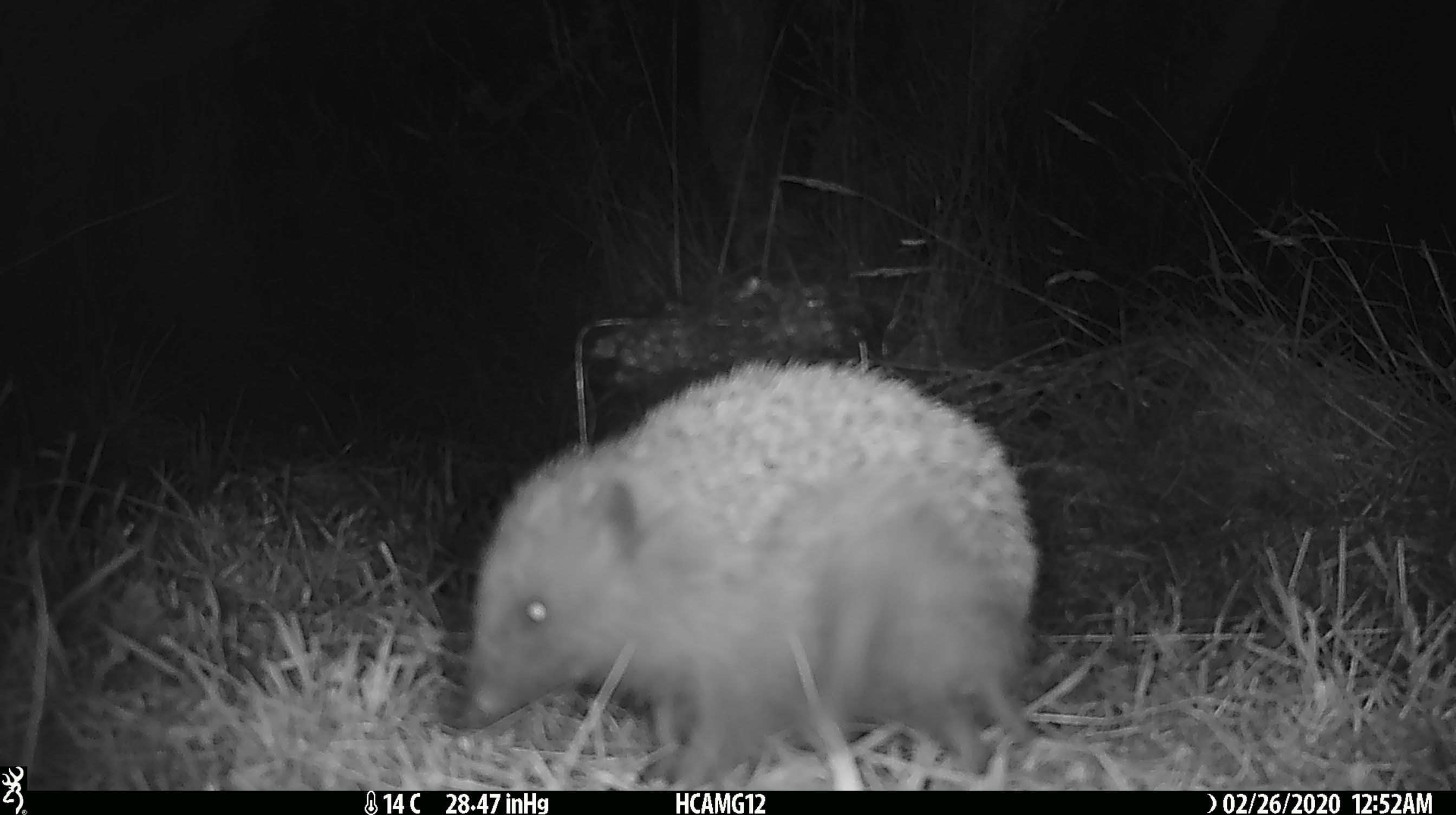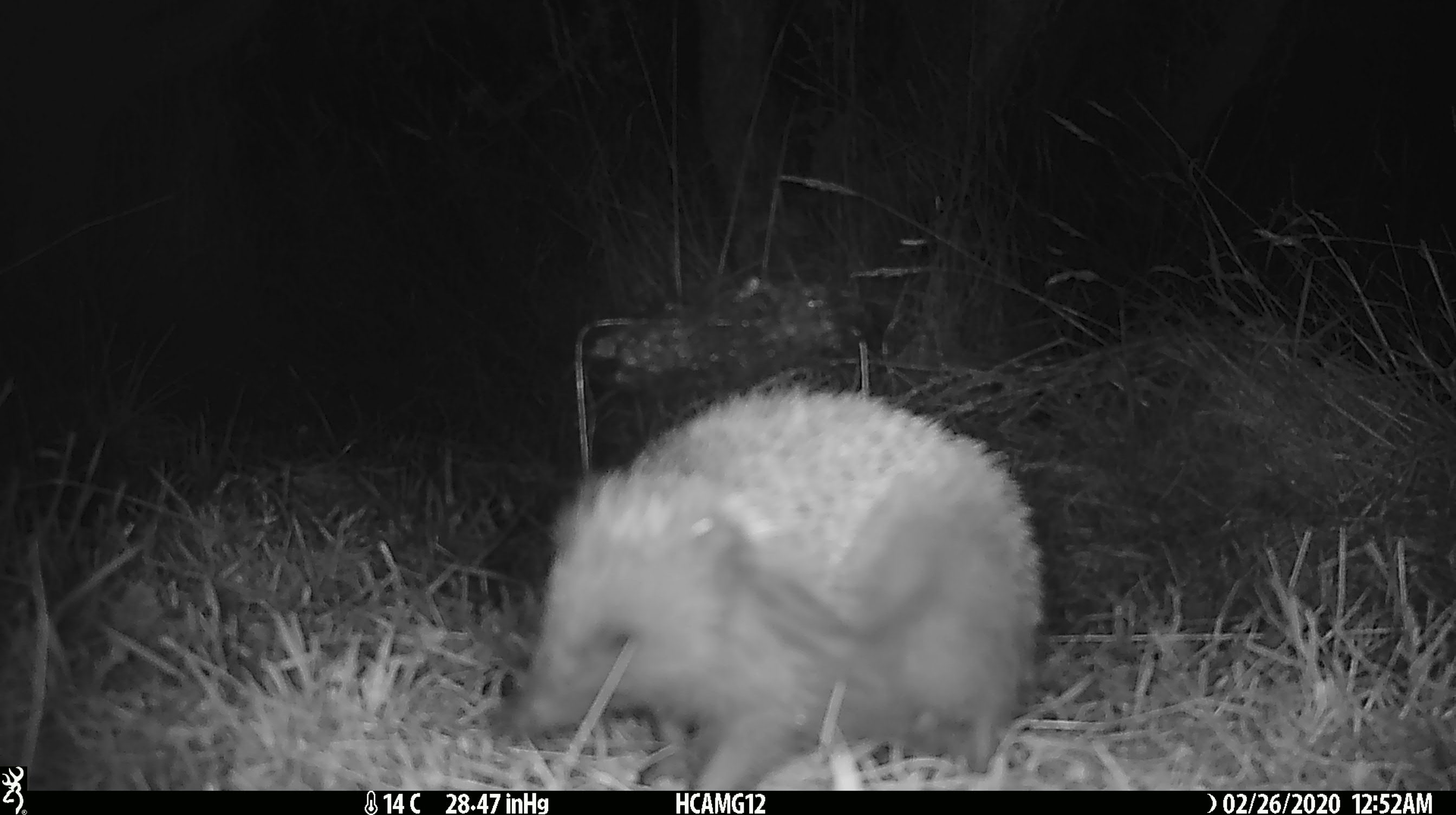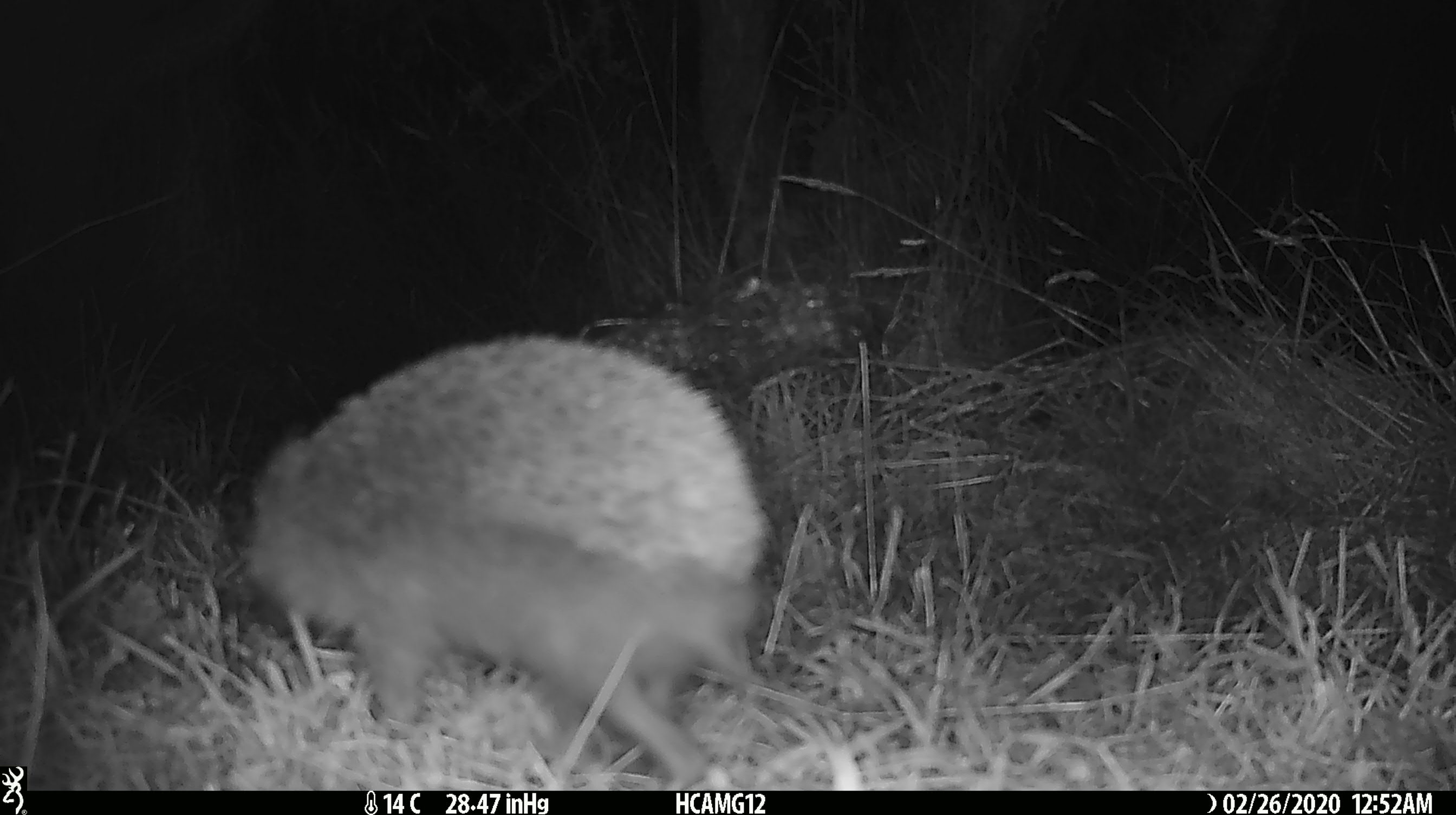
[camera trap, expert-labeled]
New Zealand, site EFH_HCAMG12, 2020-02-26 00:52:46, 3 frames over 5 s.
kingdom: Animalia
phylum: Chordata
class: Mammalia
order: Eulipotyphla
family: Erinaceidae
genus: Erinaceus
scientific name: Erinaceus europaeus europaeus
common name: european hedgehog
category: hedgehog